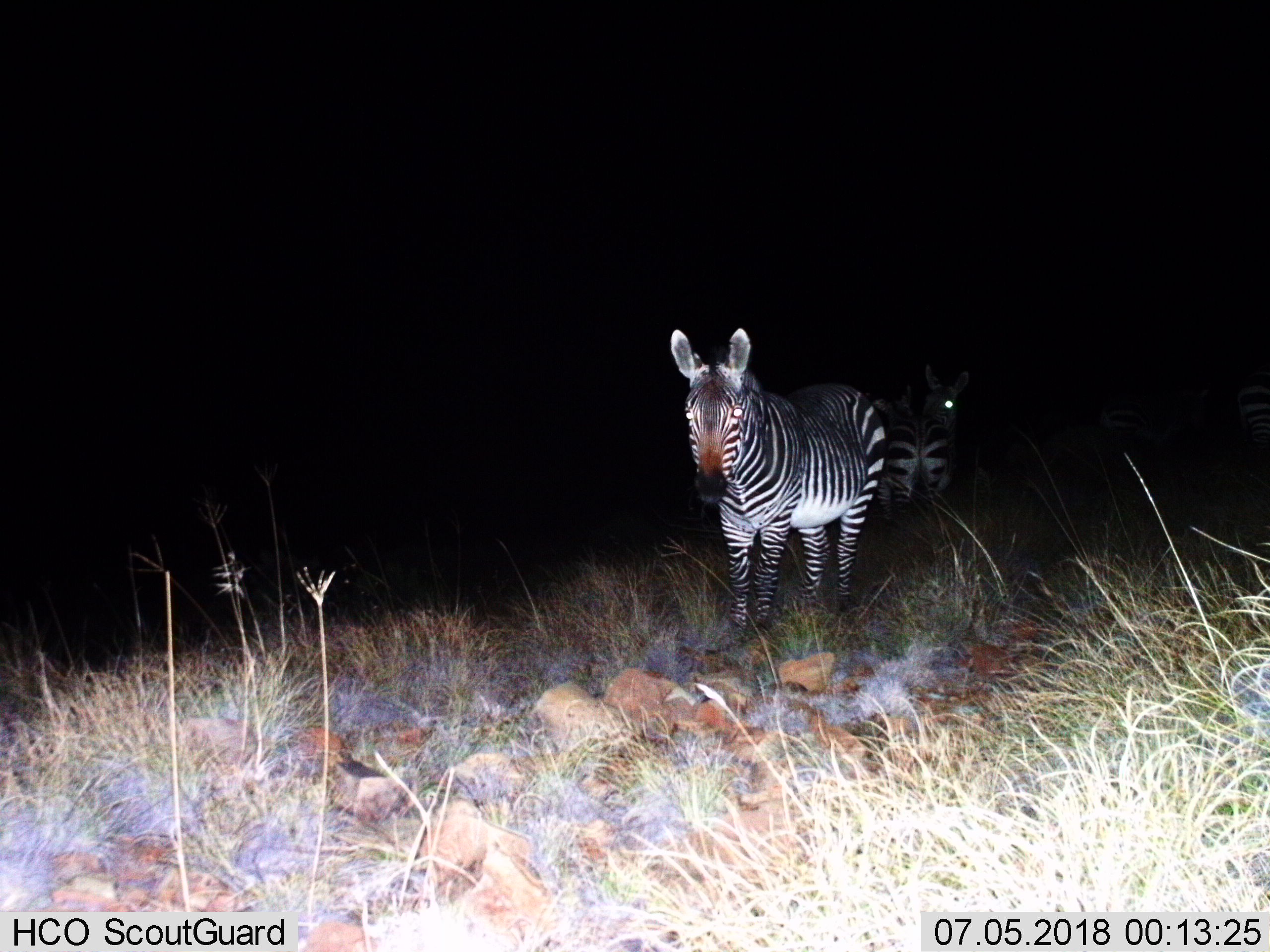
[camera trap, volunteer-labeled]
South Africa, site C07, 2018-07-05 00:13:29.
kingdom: Animalia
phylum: Chordata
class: Mammalia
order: Perissodactyla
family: Equidae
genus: Equus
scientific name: Equus zebra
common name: mountain zebra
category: zebramountain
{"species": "zebramountain (mountain zebra) (Equus zebra)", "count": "3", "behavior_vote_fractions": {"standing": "100%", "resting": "0%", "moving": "0%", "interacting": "0%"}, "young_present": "0%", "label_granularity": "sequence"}